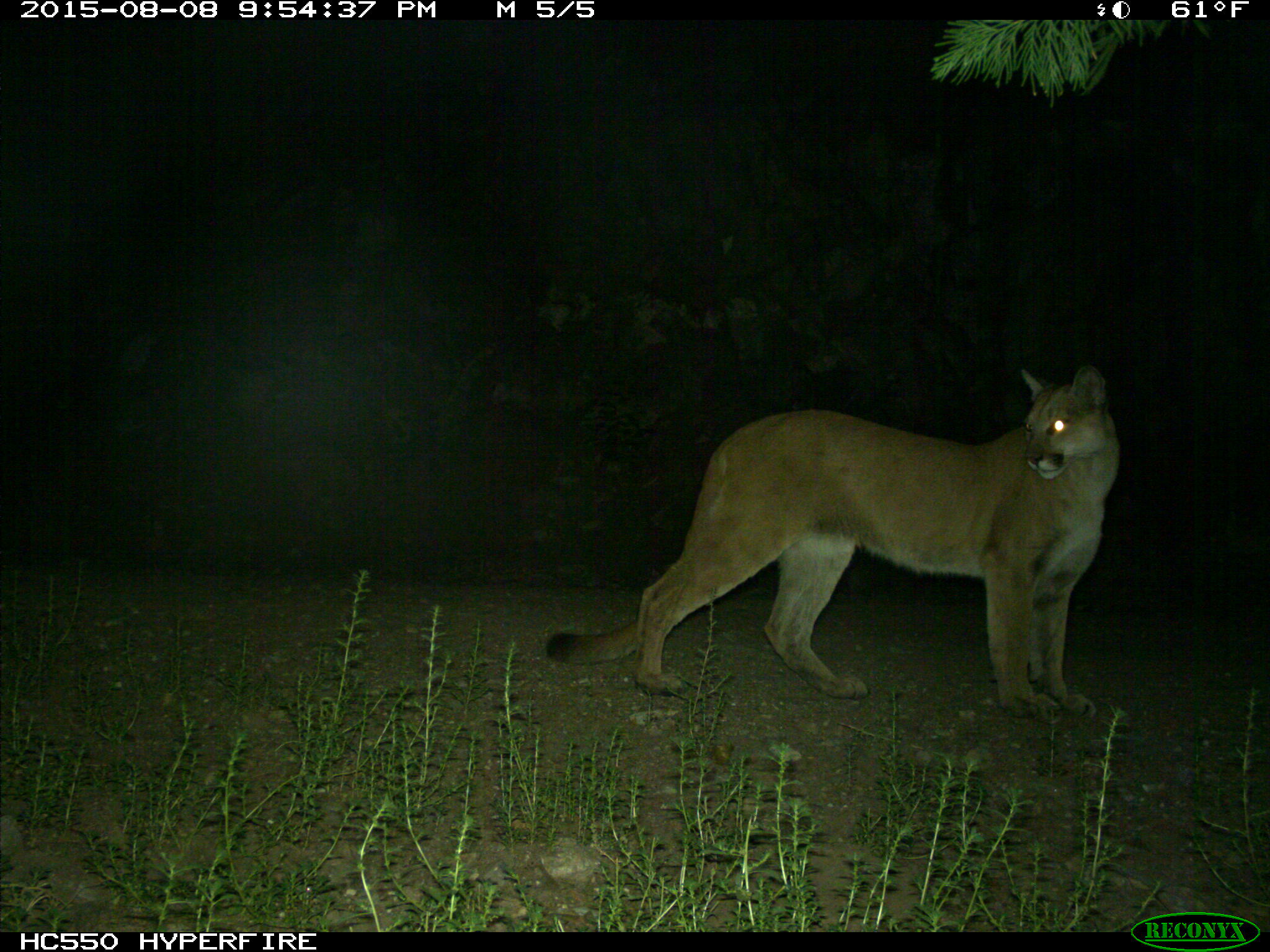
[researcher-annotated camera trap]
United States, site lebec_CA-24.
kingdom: Animalia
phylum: Chordata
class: Mammalia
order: Carnivora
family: Felidae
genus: Puma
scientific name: Puma concolor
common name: mountain lion